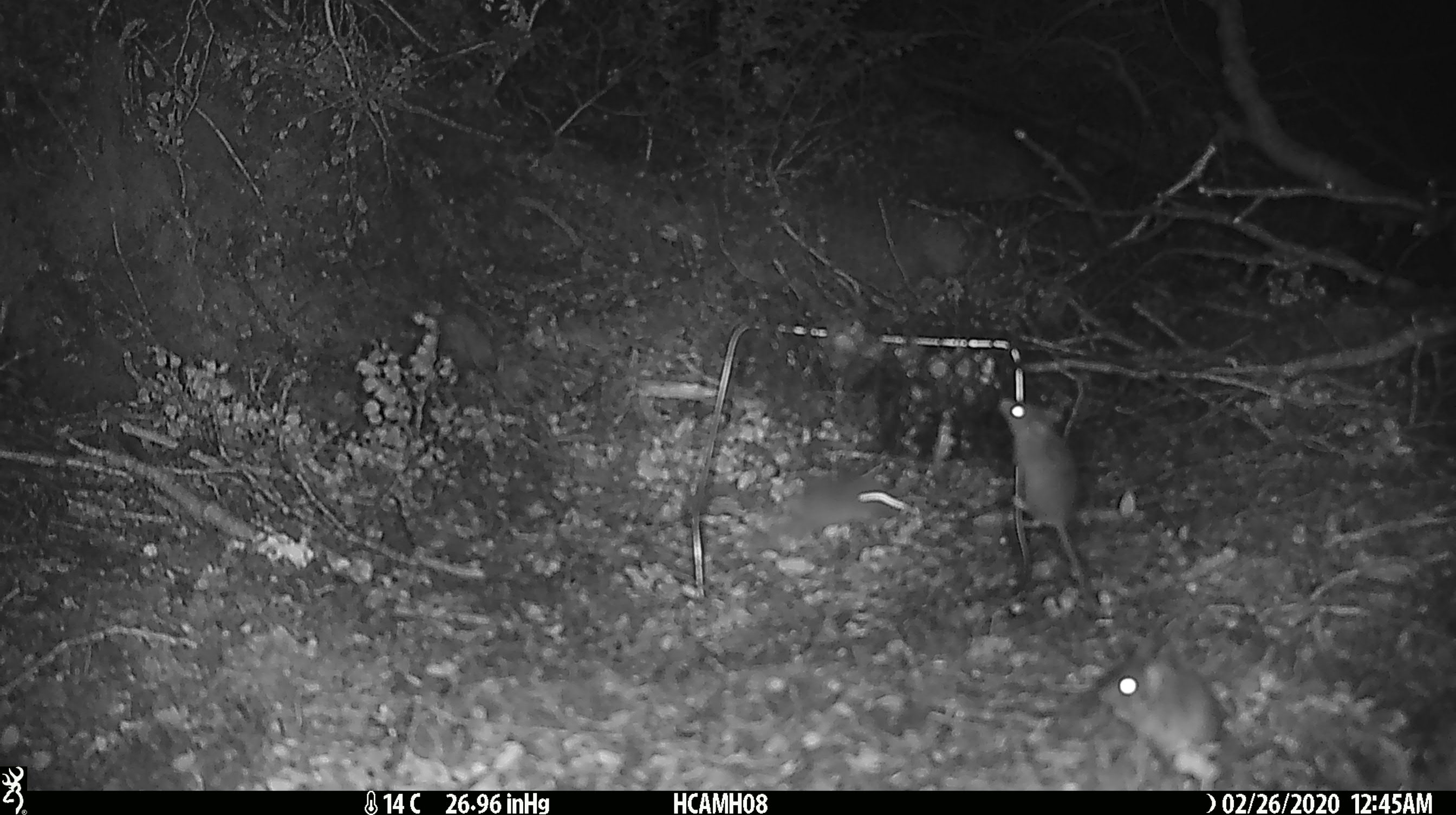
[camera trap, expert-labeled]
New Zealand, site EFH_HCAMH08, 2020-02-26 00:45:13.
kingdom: Animalia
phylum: Chordata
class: Mammalia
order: Rodentia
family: Muridae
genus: Mus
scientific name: Mus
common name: mouse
Mouse (Mus).